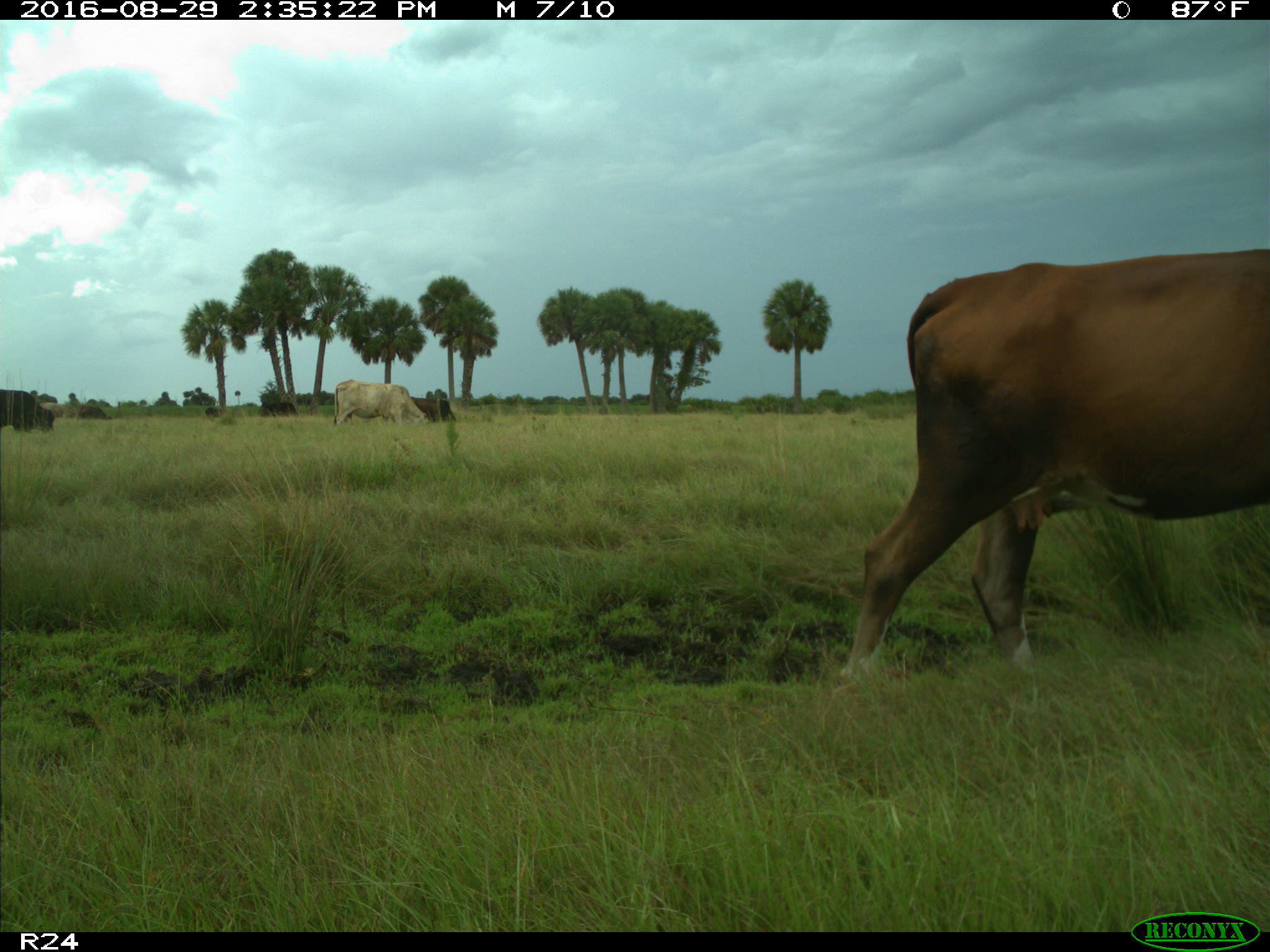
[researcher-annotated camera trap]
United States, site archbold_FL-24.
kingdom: Animalia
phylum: Chordata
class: Mammalia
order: Artiodactyla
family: Bovidae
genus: Bos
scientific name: Bos taurus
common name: domestic cow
Bos taurus (domestic cow).